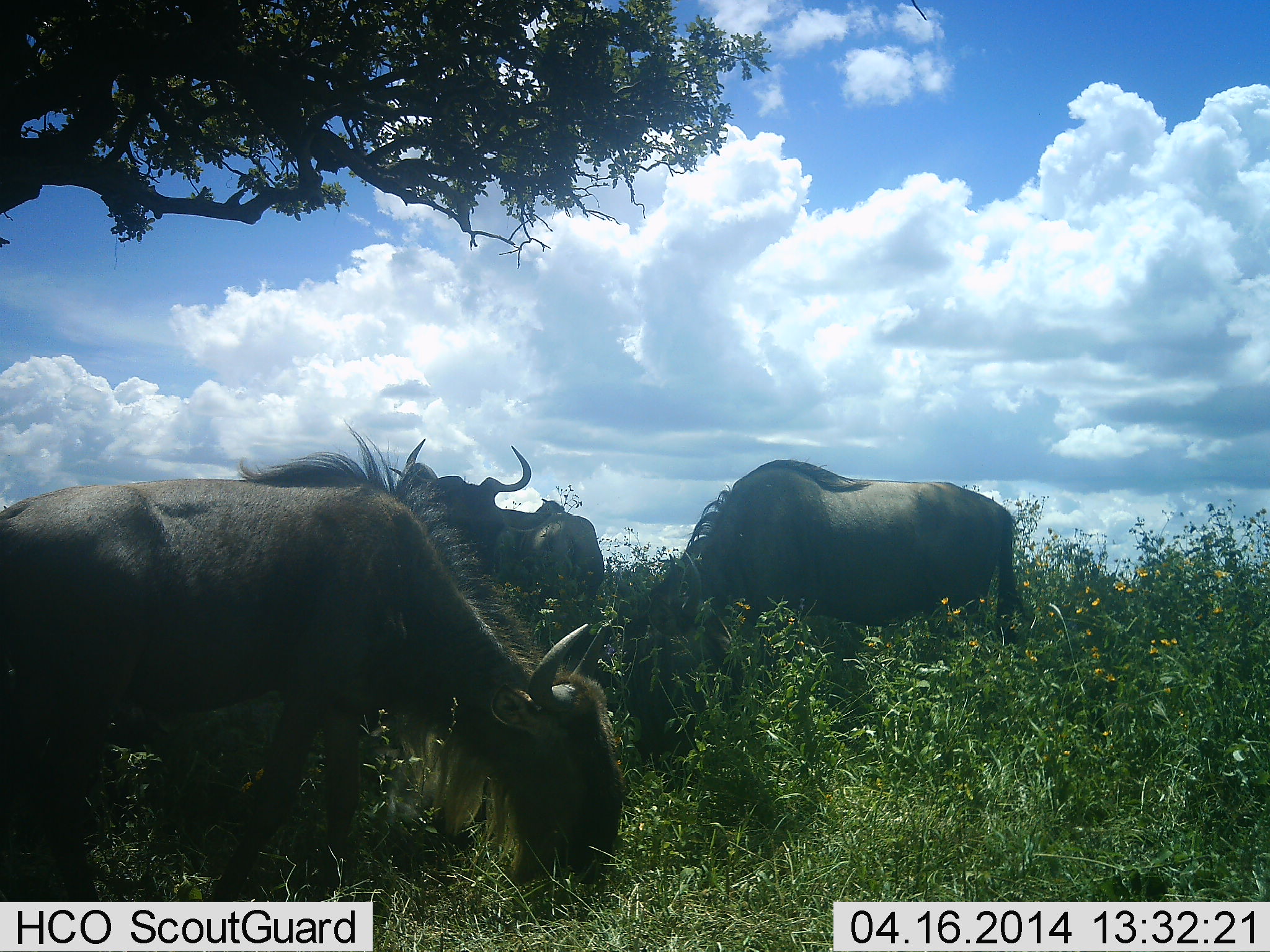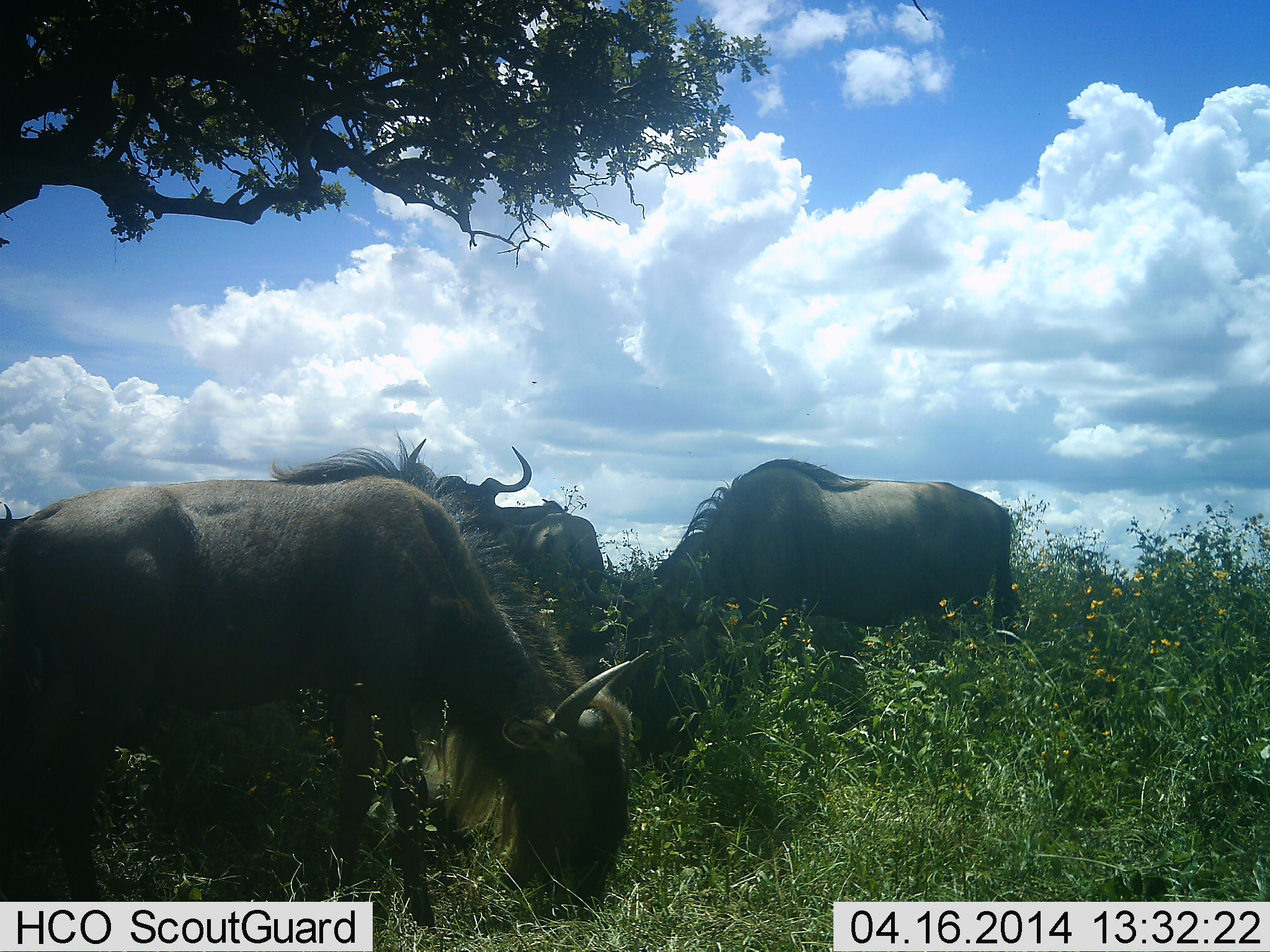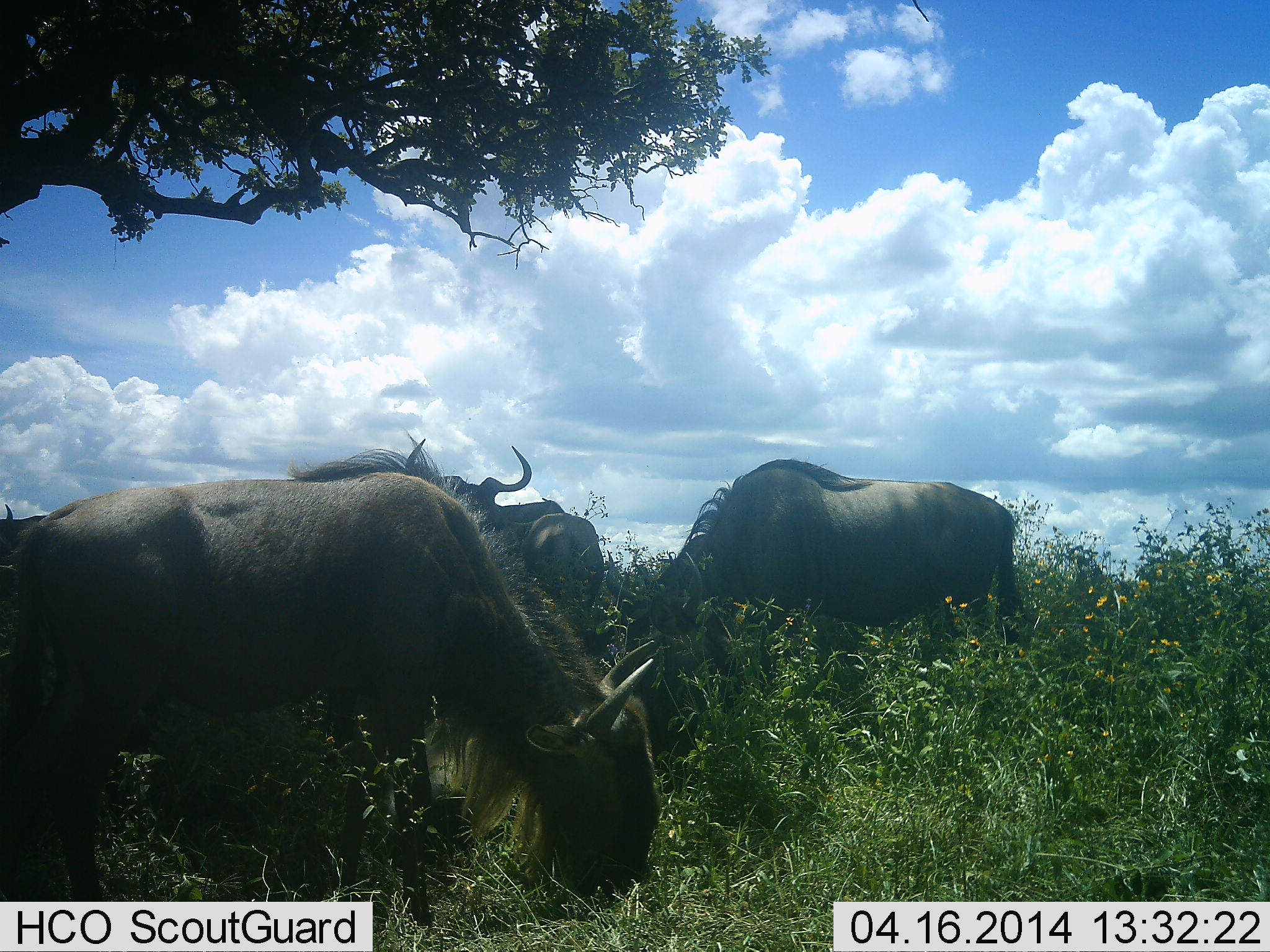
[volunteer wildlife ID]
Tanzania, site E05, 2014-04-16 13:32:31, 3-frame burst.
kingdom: Animalia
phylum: Chordata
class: Mammalia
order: Artiodactyla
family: Bovidae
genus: Connochaetes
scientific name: Connochaetes taurinus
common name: blue wildebeest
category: wildebeest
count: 4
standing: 40%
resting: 0%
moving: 0%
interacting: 0%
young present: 0%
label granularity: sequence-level